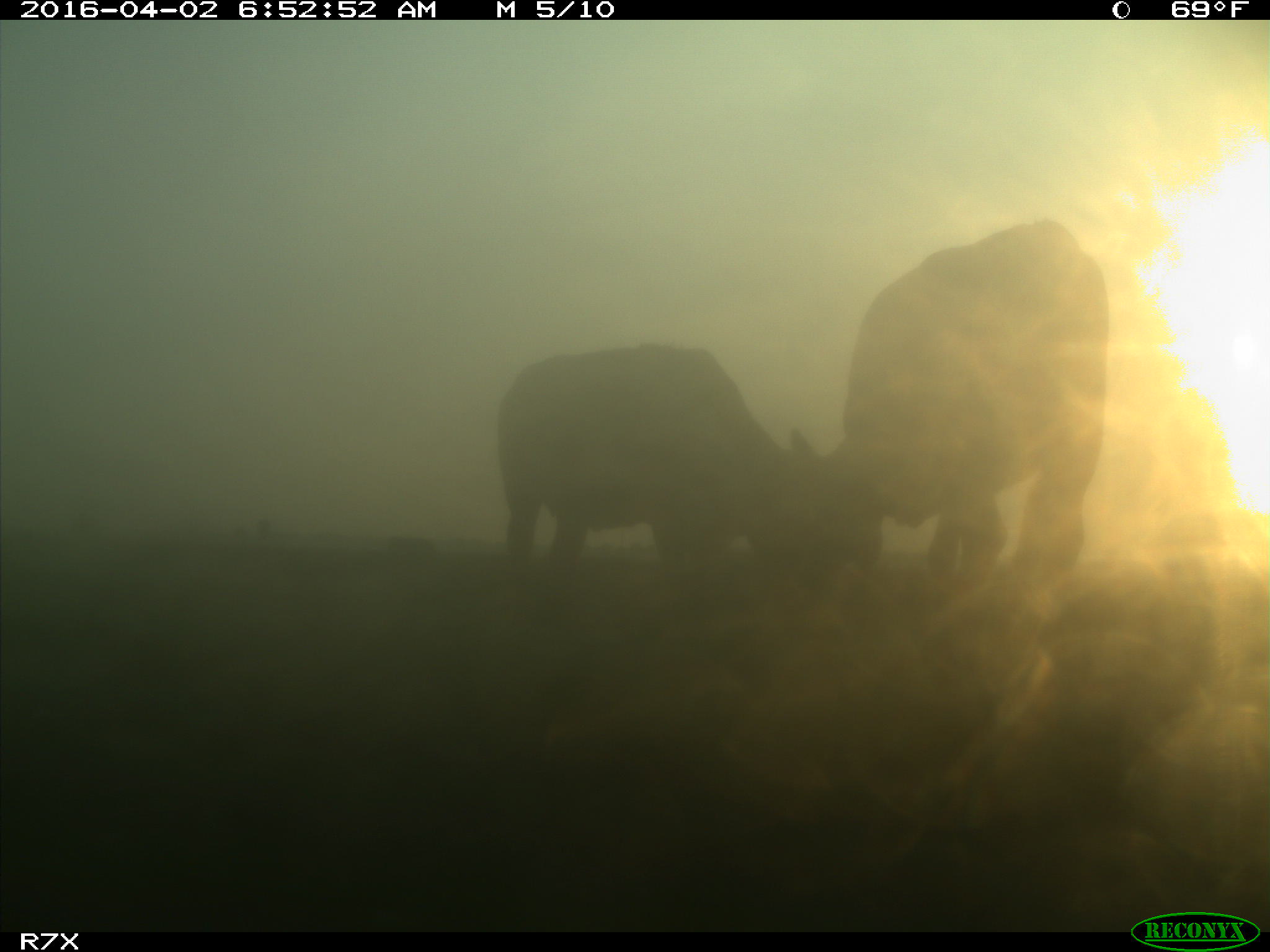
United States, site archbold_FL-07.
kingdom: Animalia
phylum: Chordata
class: Mammalia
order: Artiodactyla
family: Bovidae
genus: Bos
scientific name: Bos taurus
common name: domestic cow